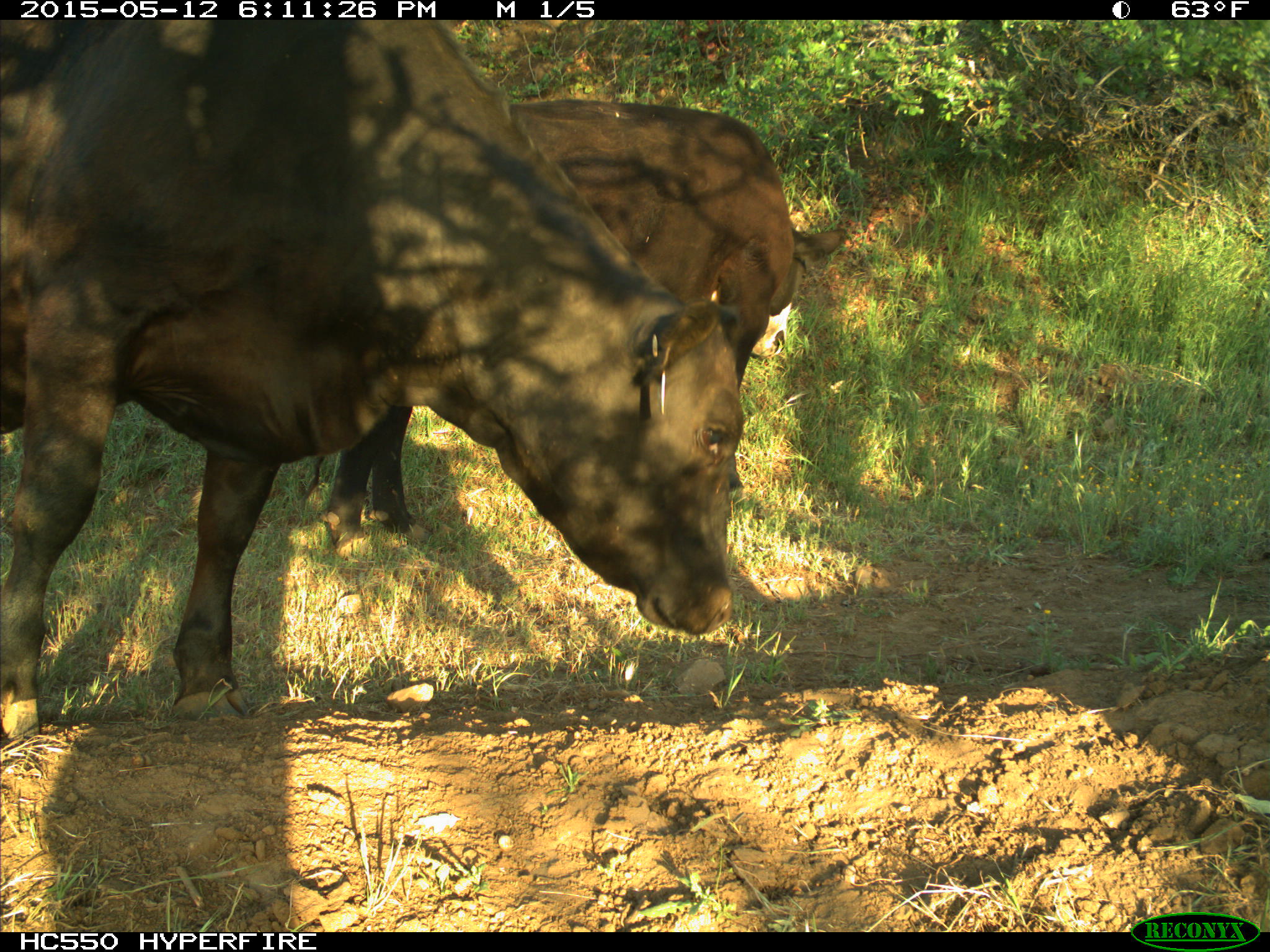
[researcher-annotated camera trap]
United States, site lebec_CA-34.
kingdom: Animalia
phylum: Chordata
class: Mammalia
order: Artiodactyla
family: Bovidae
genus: Bos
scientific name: Bos taurus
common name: domestic cow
Bos taurus (domestic cow).